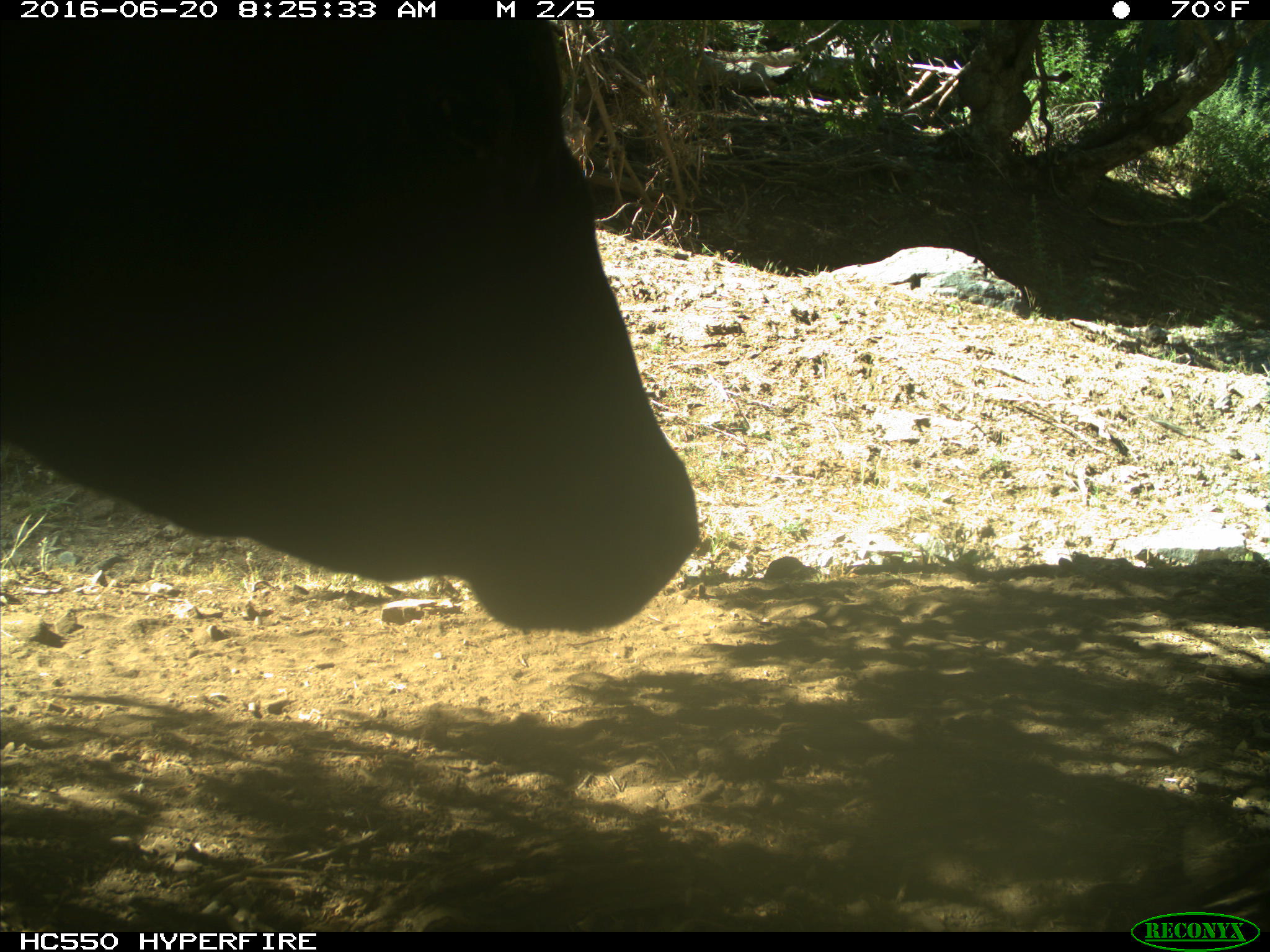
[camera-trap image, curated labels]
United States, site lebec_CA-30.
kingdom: Animalia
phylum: Chordata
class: Mammalia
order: Artiodactyla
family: Bovidae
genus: Bos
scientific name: Bos taurus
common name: domestic cow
Bos taurus (domestic cow).